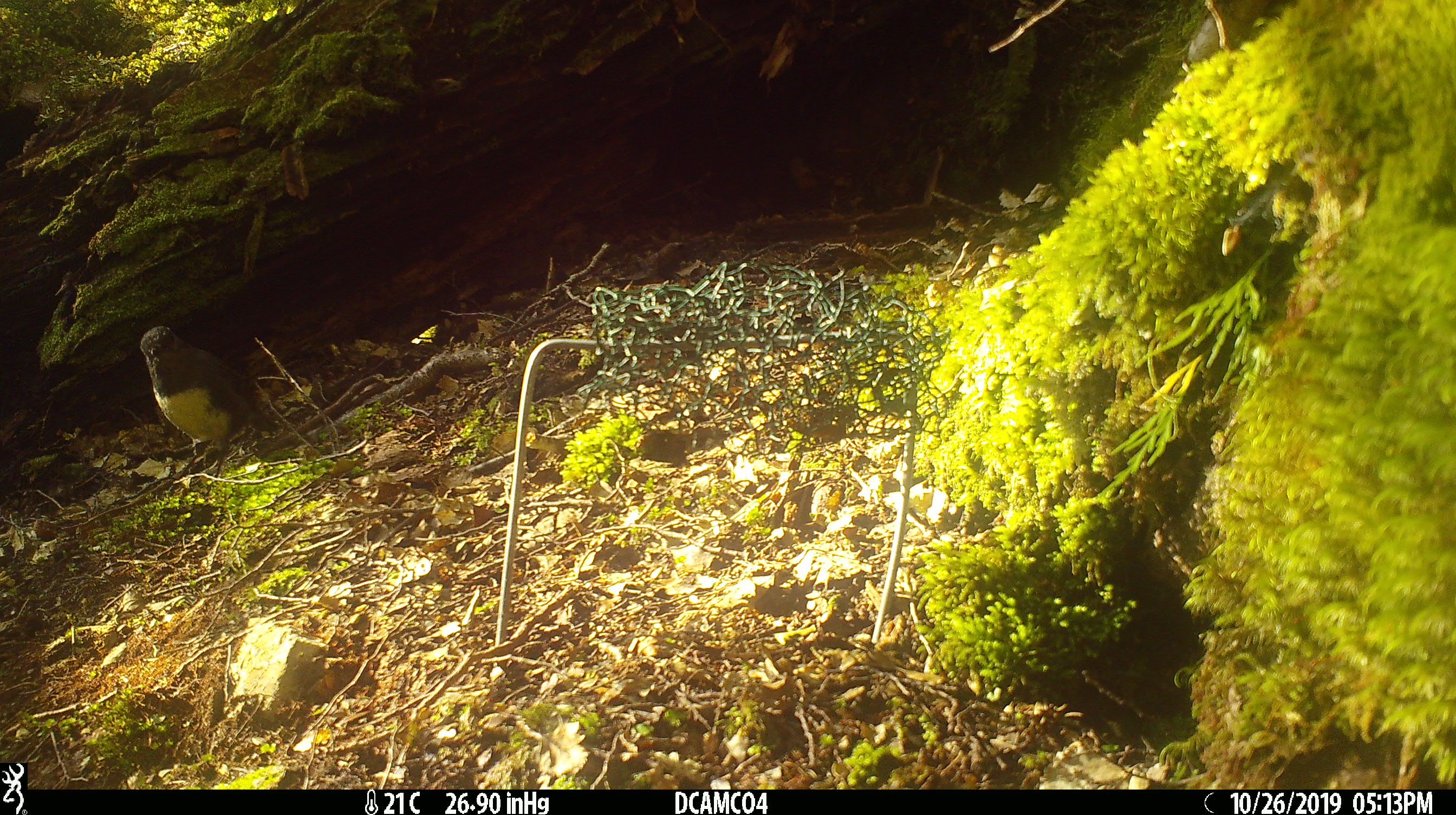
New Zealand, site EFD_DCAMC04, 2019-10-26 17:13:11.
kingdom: Animalia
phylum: Chordata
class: Aves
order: Passeriformes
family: Petroicidae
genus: Petroica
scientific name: Petroica australis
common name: new zealand robin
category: robin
Robin (new zealand robin) (Petroica australis).